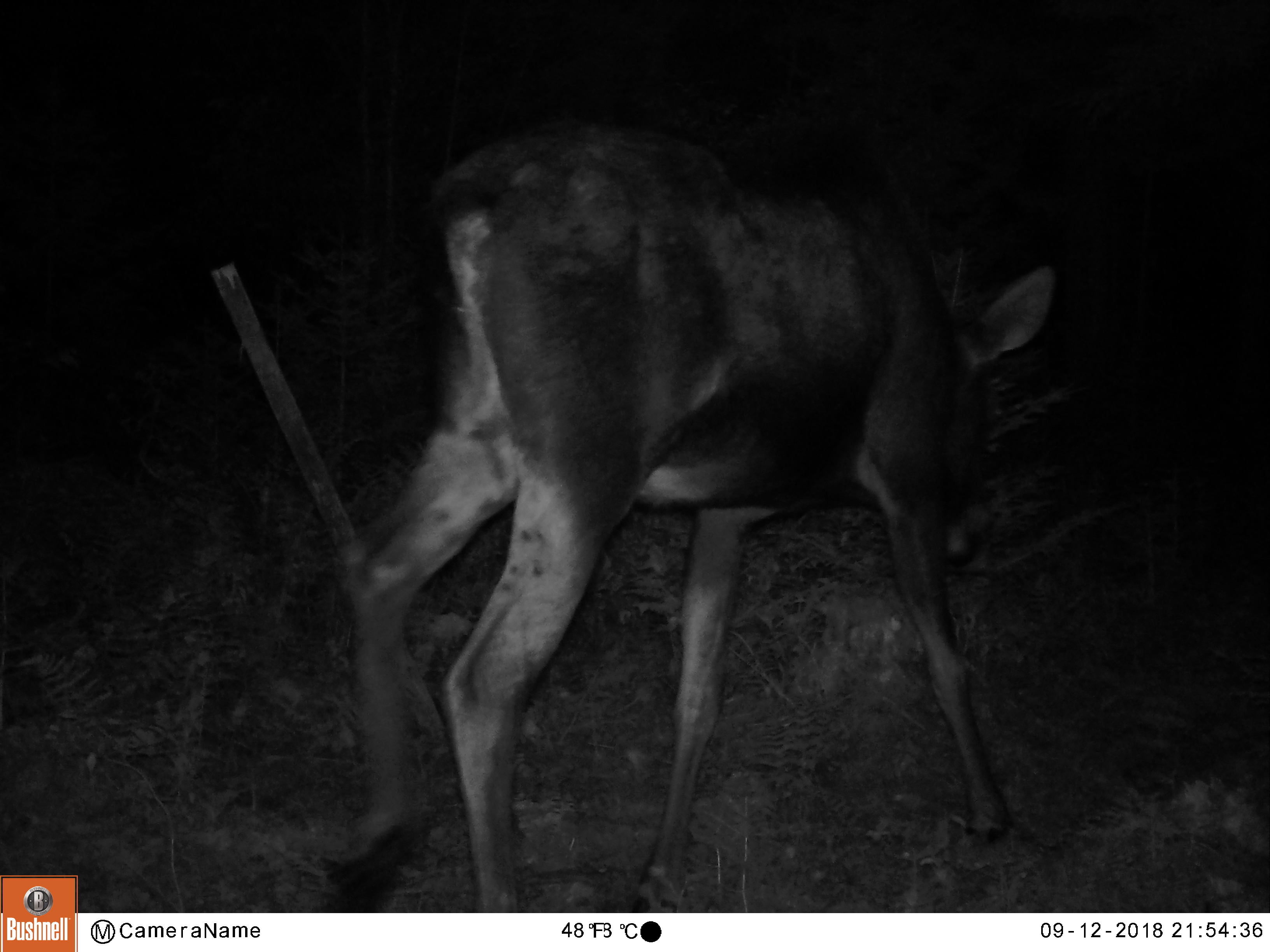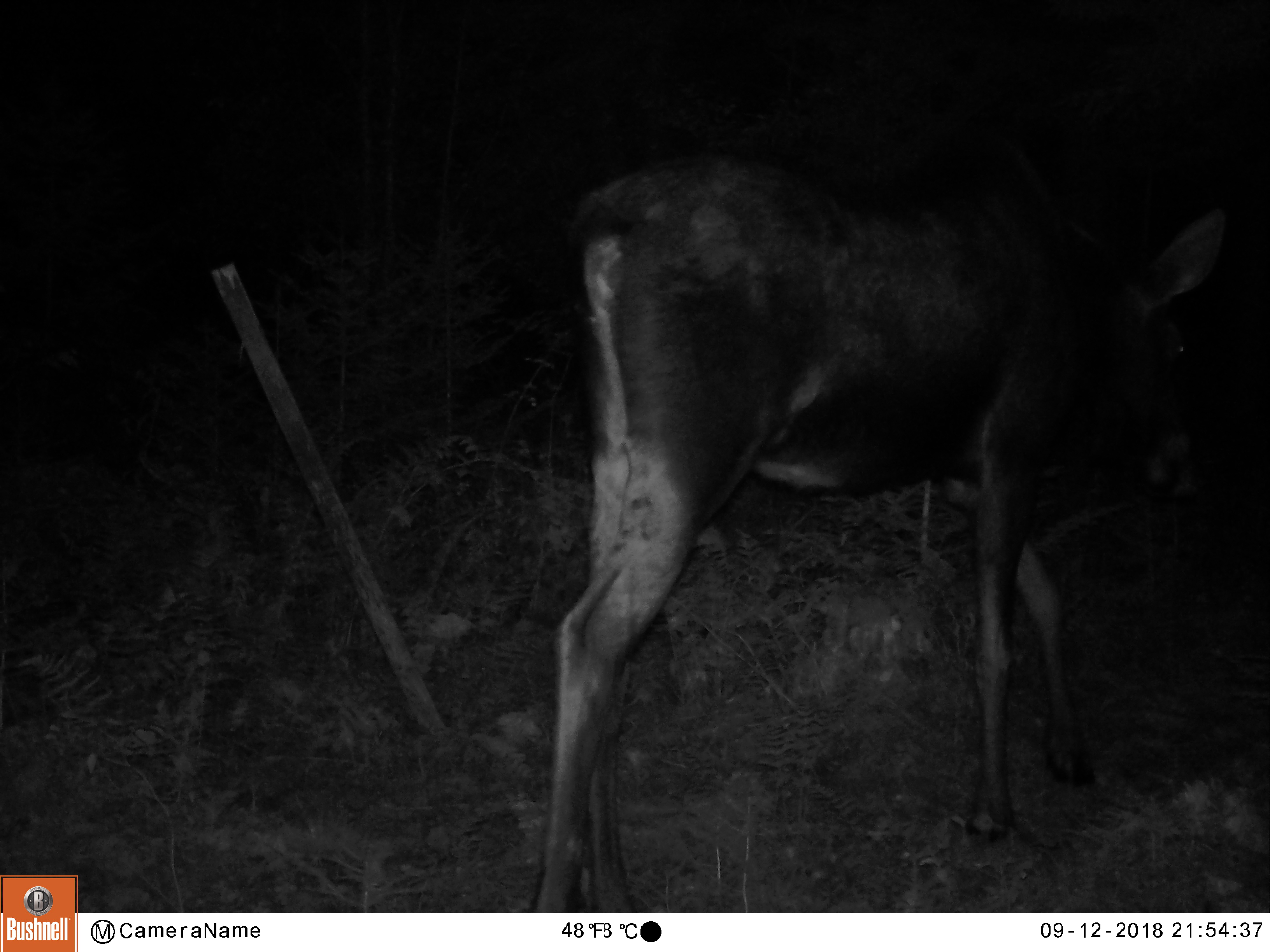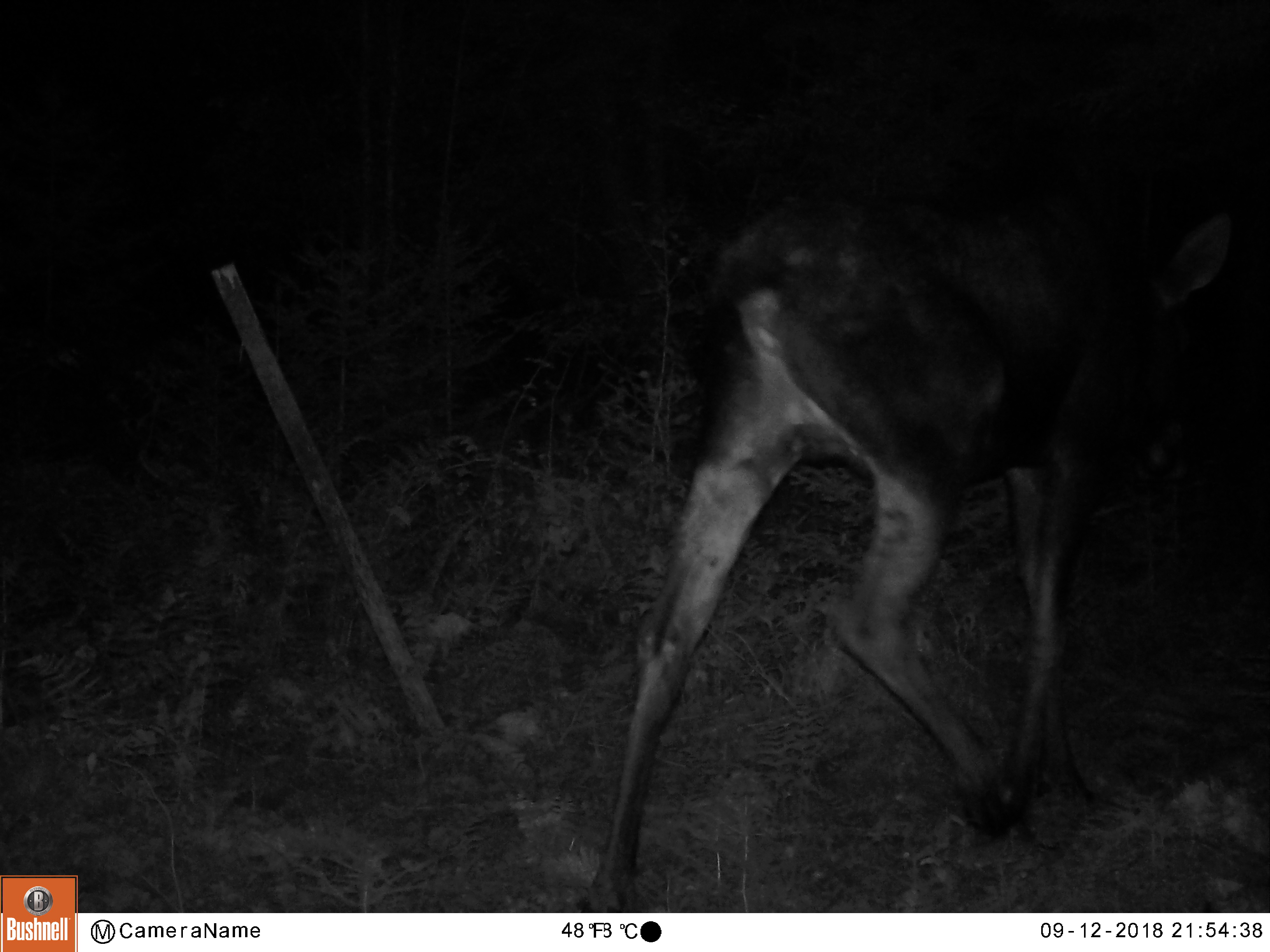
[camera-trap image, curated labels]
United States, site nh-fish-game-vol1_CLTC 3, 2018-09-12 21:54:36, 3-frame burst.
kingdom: Animalia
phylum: Chordata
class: Mammalia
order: Artiodactyla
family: Cervidae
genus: Alces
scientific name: Alces alces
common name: moose